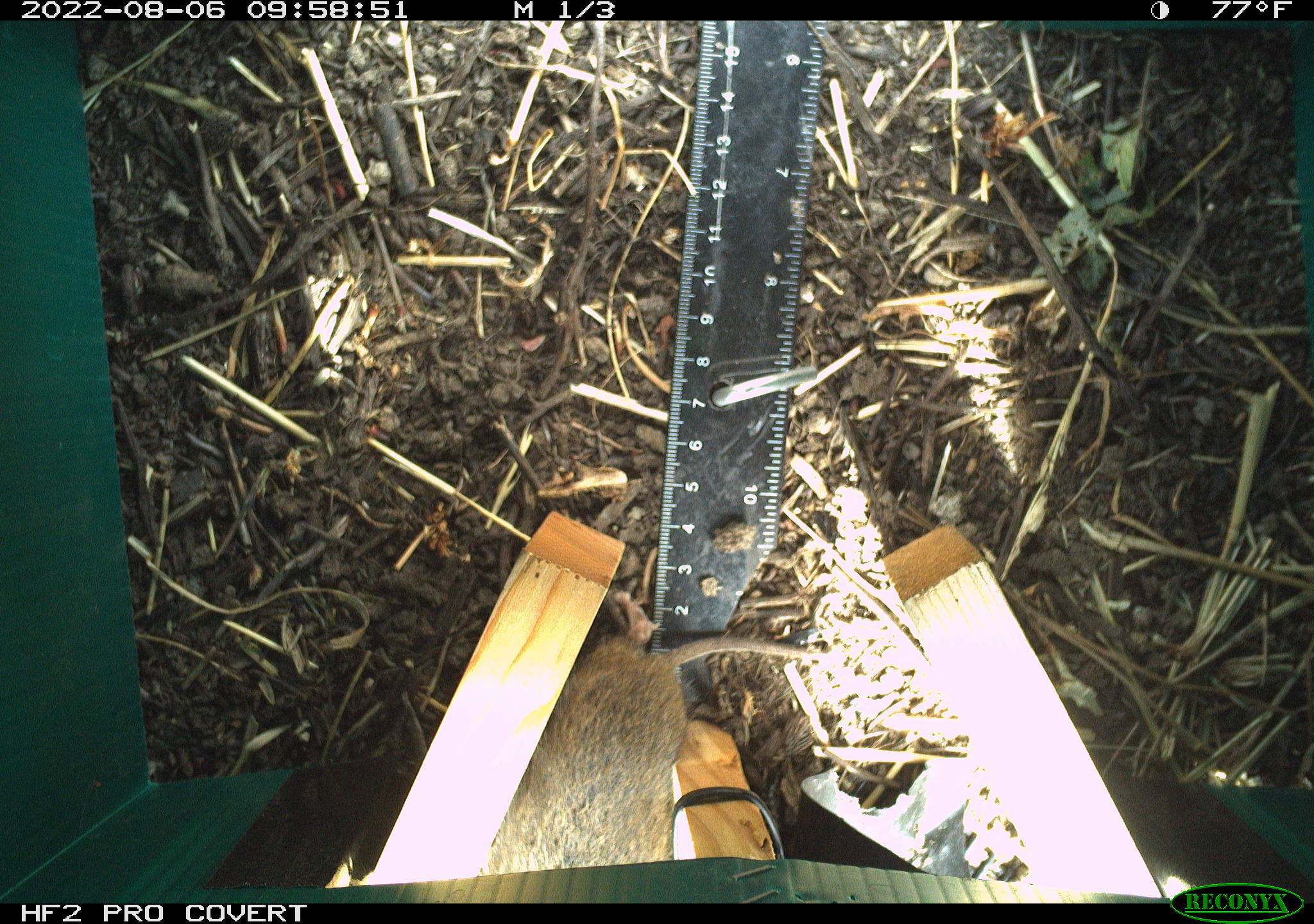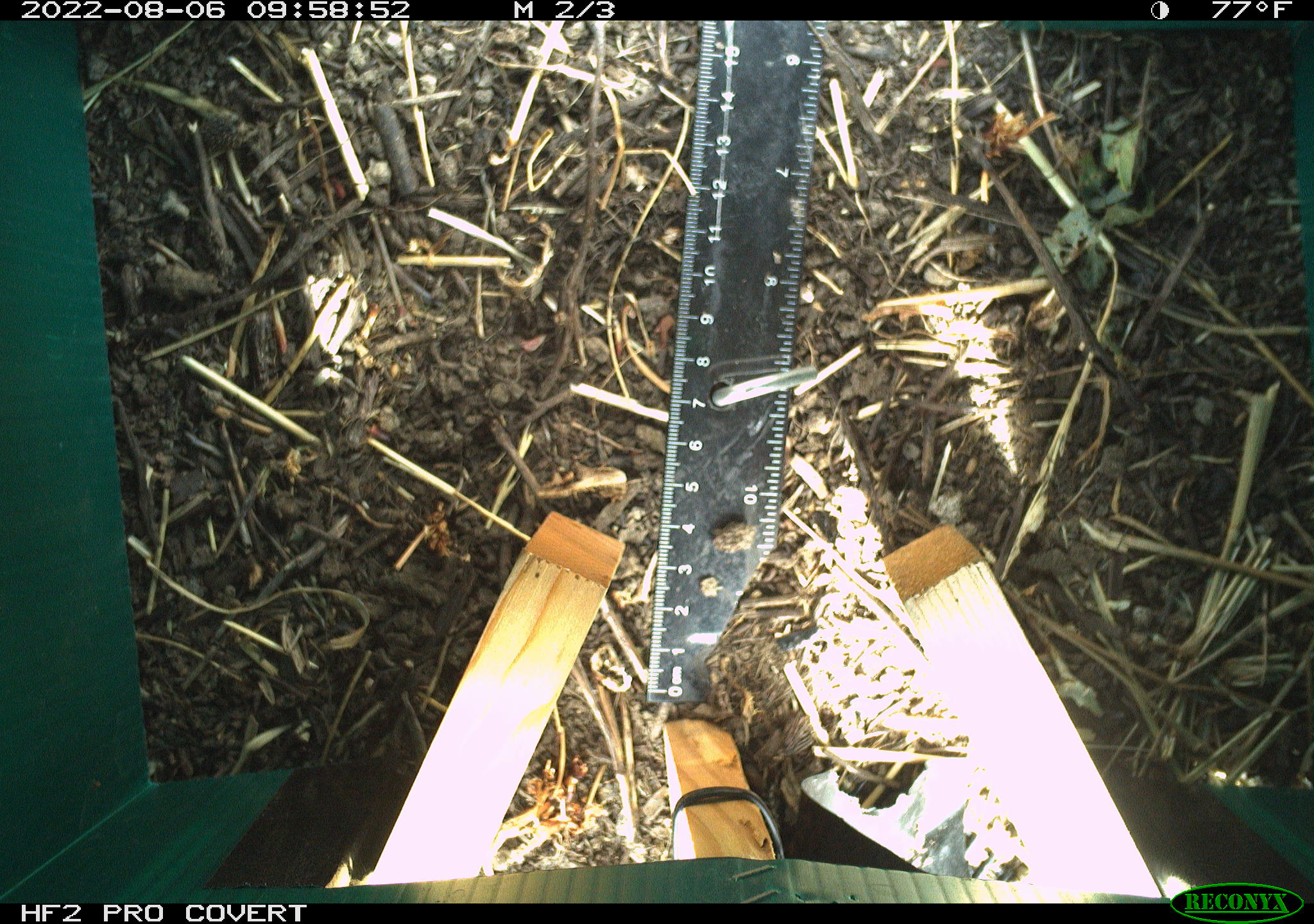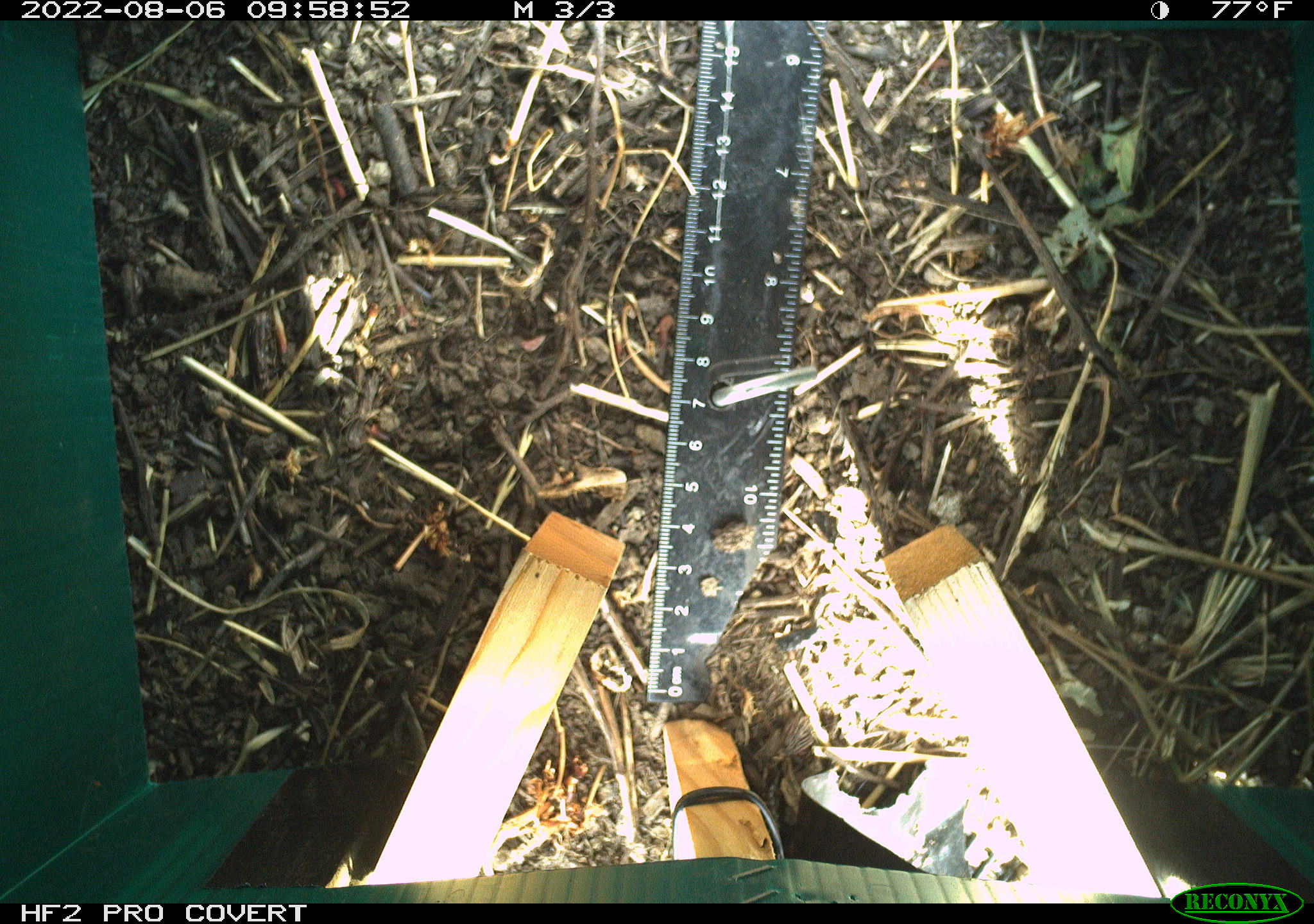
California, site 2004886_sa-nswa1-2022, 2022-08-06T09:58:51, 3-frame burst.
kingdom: Animalia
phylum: Chordata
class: Mammalia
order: Rodentia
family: Cricetidae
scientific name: Cricetidae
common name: hamsters, voles, lemmings, and allies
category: cricetidae family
Cricetidae family (hamsters, voles, lemmings, and allies) (Cricetidae).